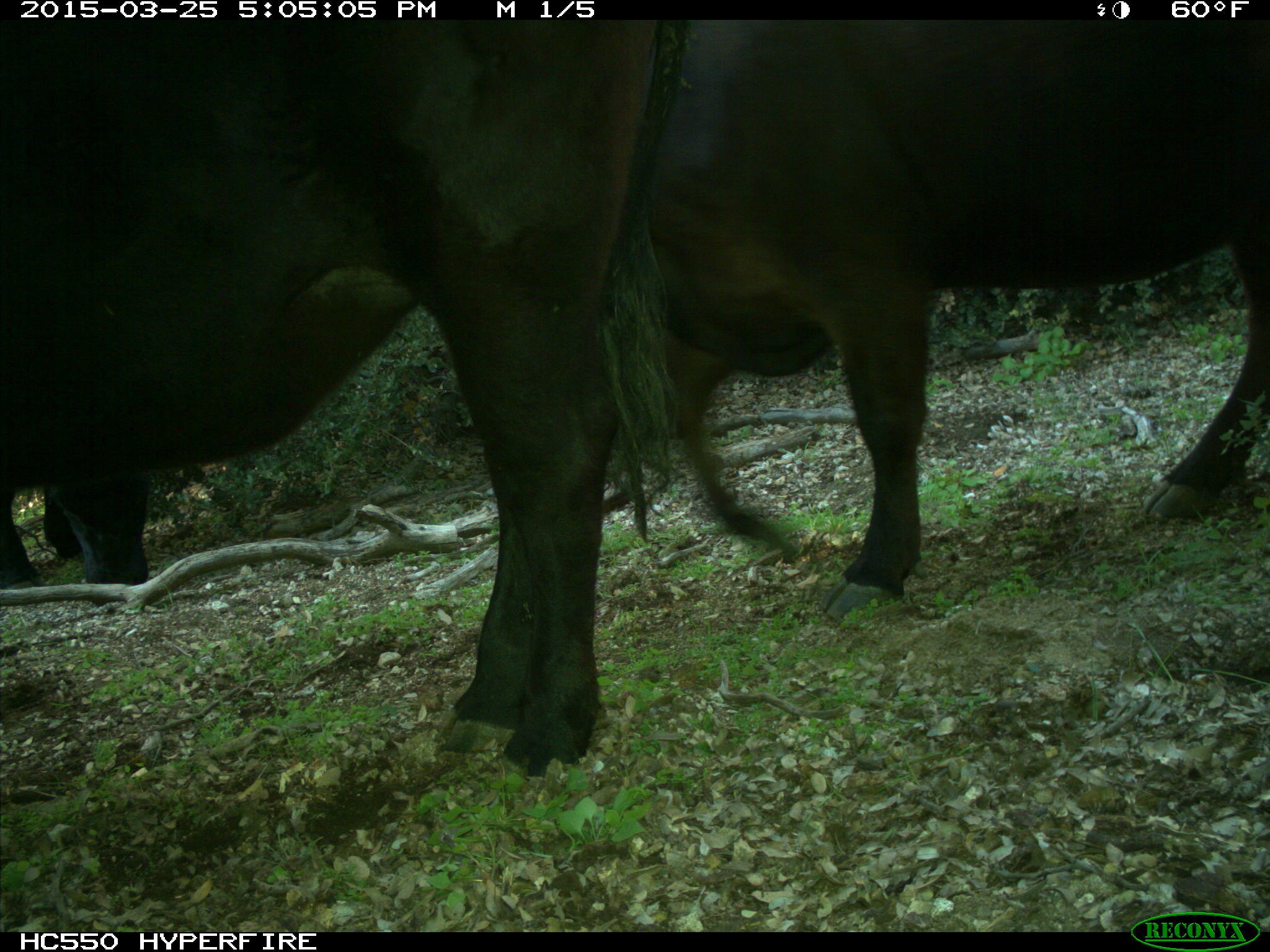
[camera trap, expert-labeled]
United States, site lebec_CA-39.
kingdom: Animalia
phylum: Chordata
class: Mammalia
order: Artiodactyla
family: Bovidae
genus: Bos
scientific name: Bos taurus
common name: domestic cow